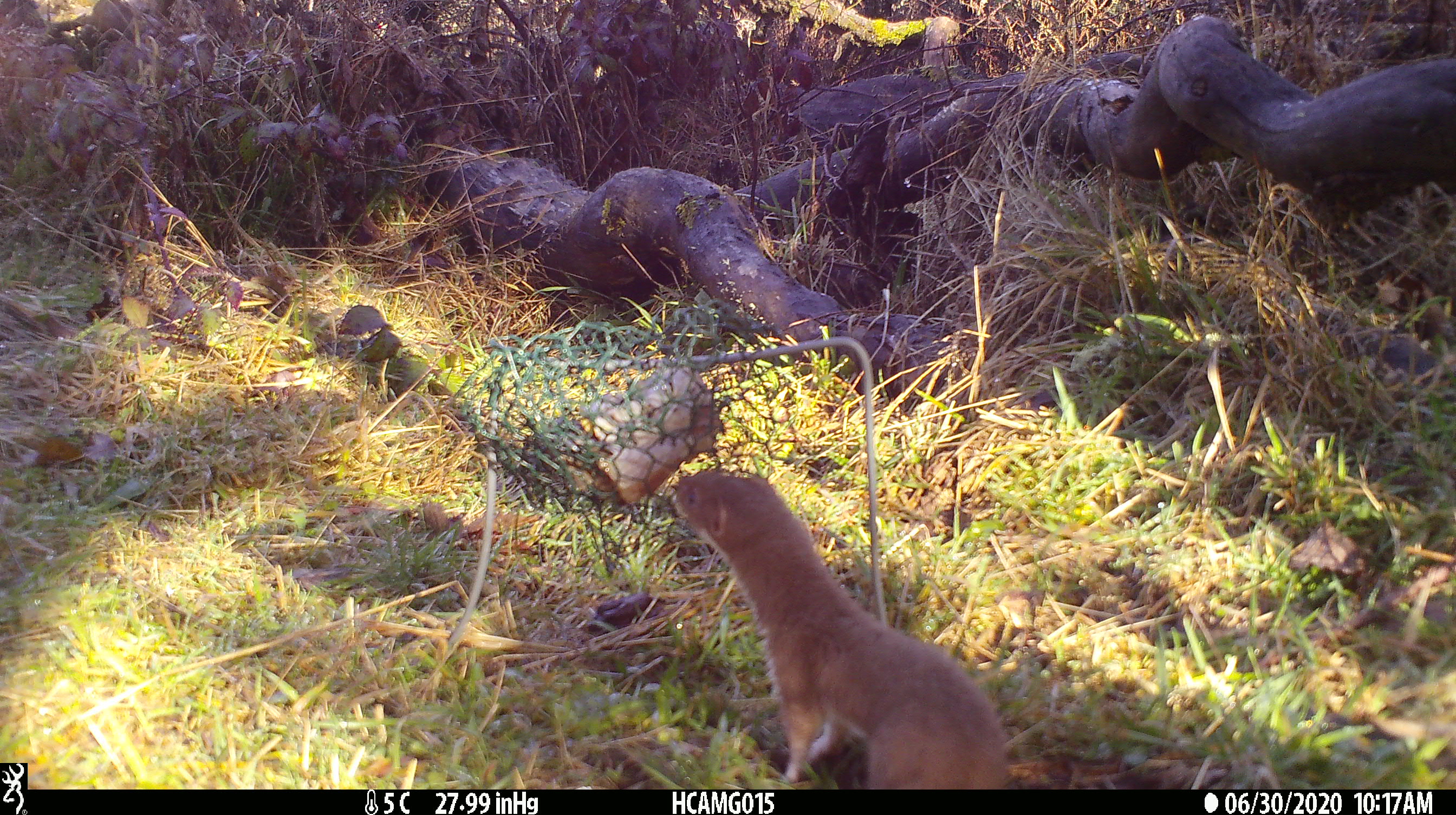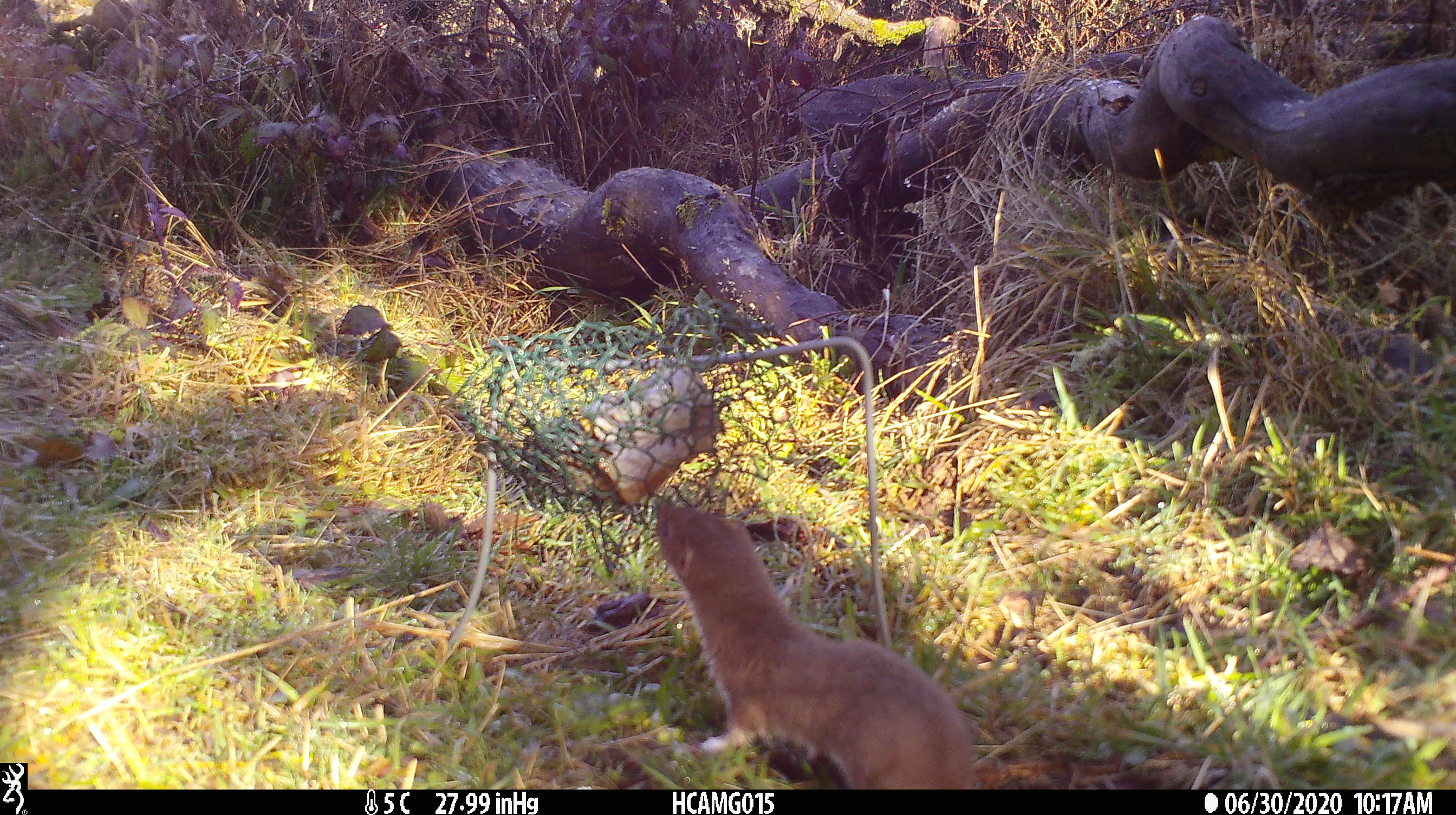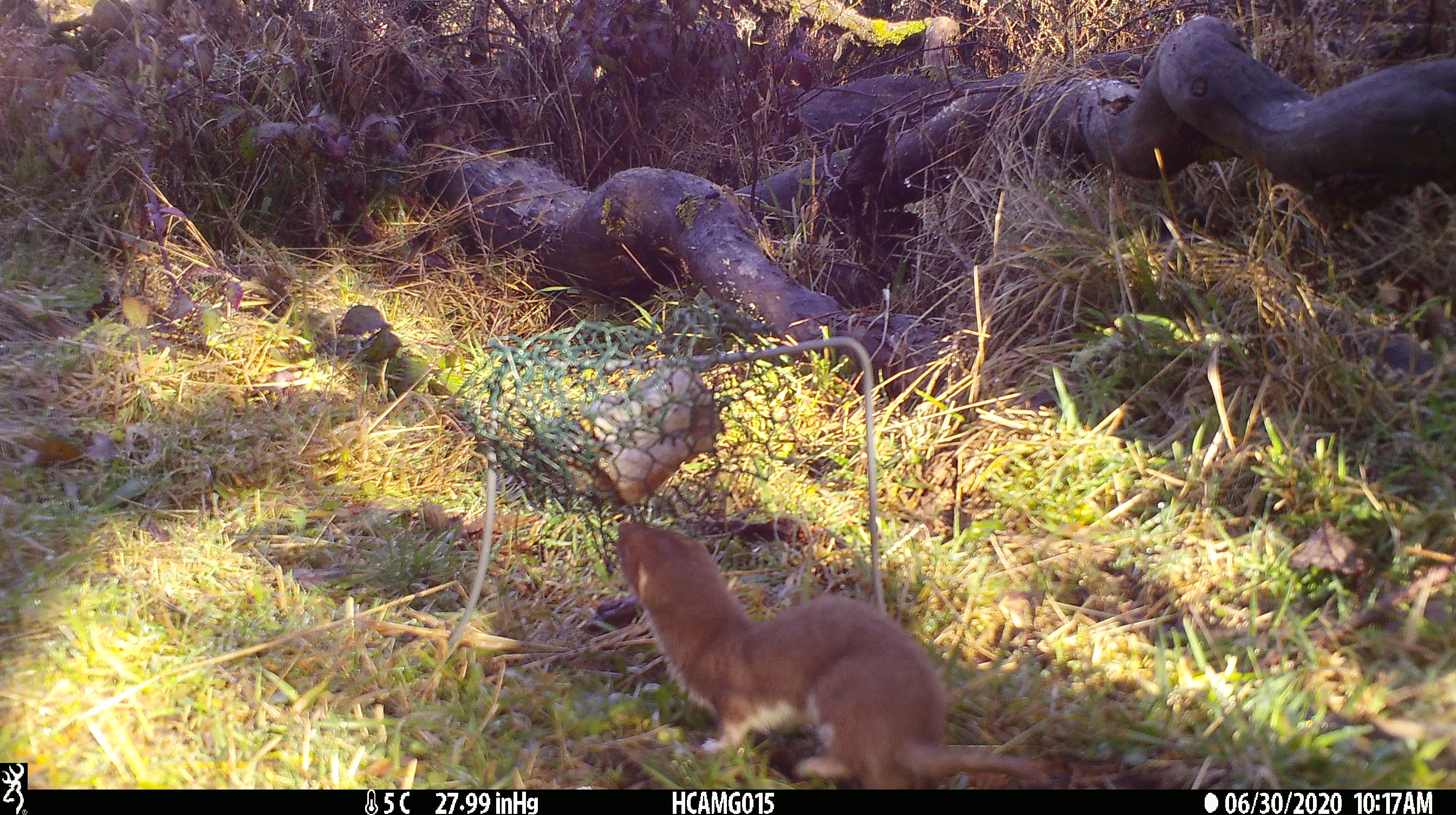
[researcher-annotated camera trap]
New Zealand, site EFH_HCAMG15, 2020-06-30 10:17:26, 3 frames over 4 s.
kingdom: Animalia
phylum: Chordata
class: Mammalia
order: Carnivora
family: Mustelidae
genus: Mustela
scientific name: Mustela nivalis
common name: least weasel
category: weasel